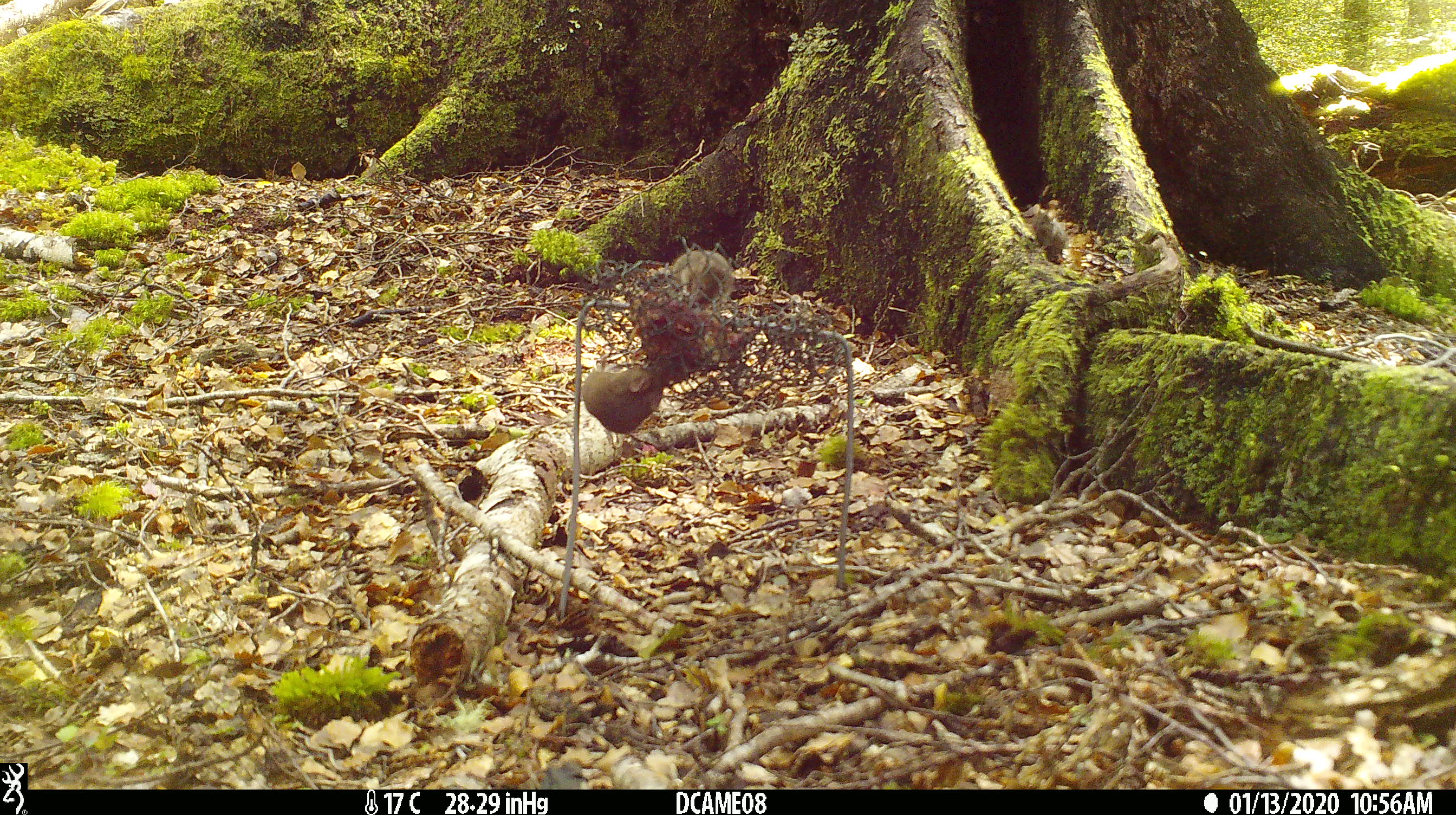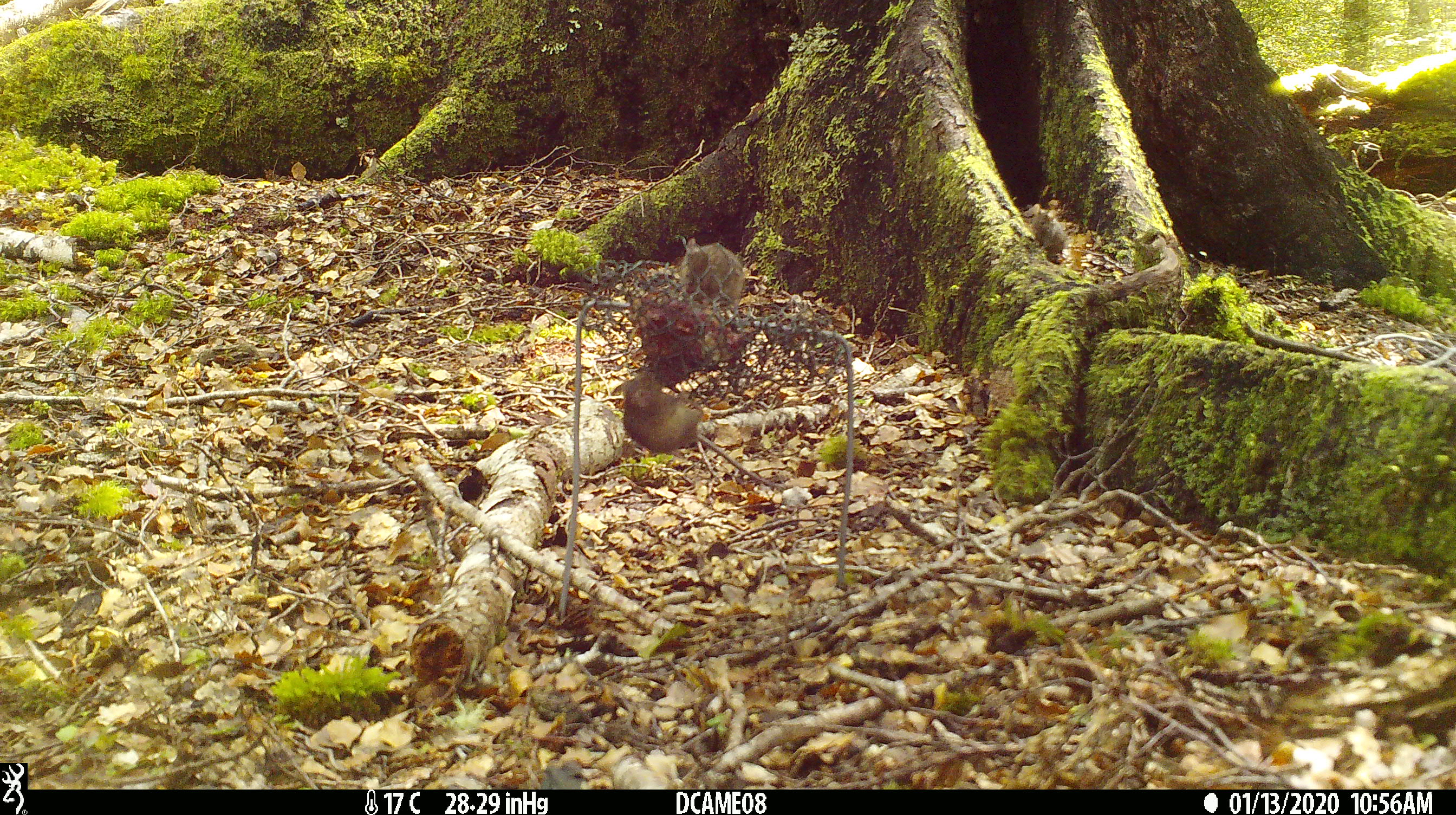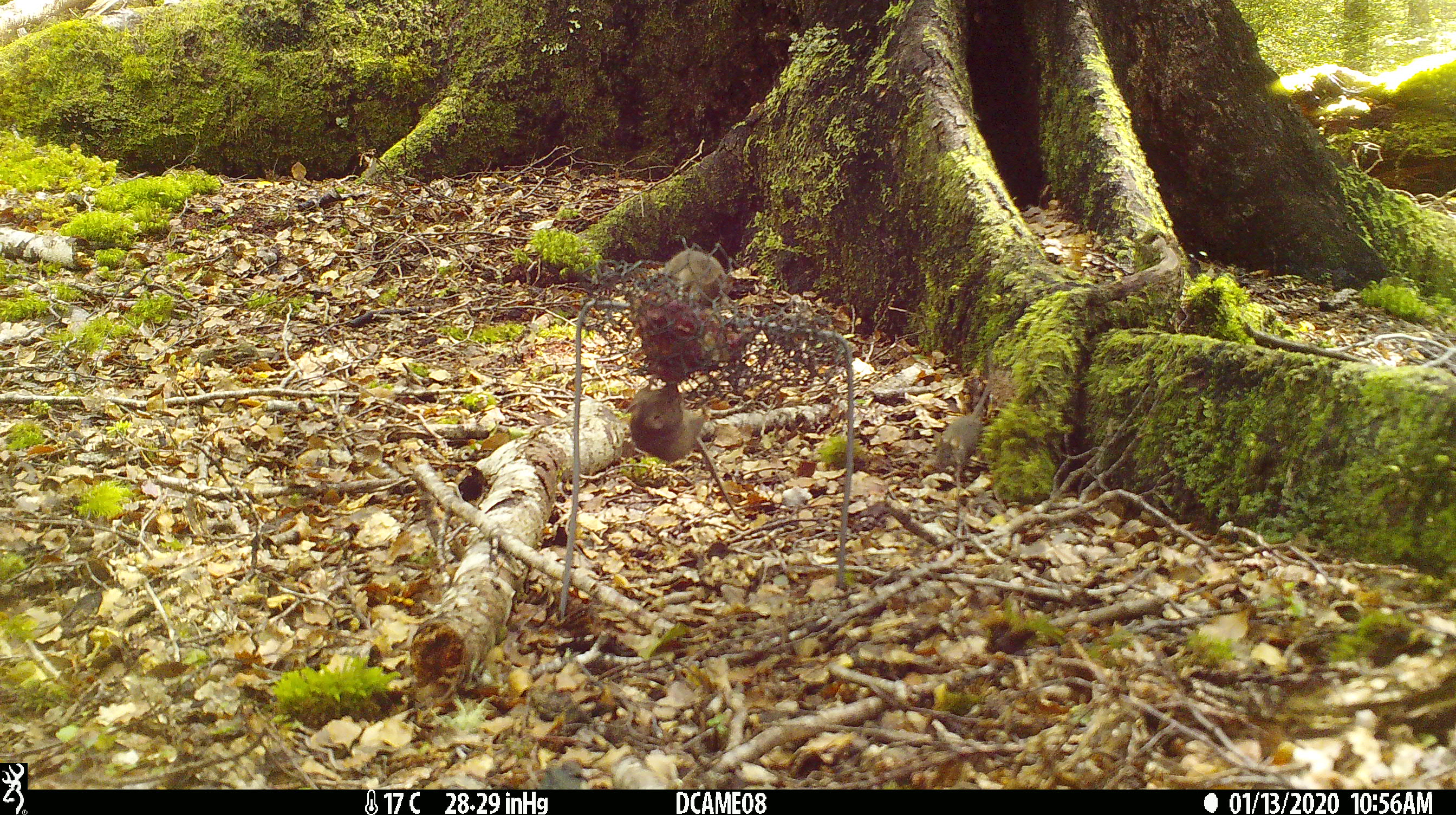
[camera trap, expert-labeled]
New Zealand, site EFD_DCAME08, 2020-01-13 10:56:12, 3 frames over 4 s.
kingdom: Animalia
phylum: Chordata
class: Mammalia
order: Rodentia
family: Muridae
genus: Mus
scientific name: Mus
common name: mouse